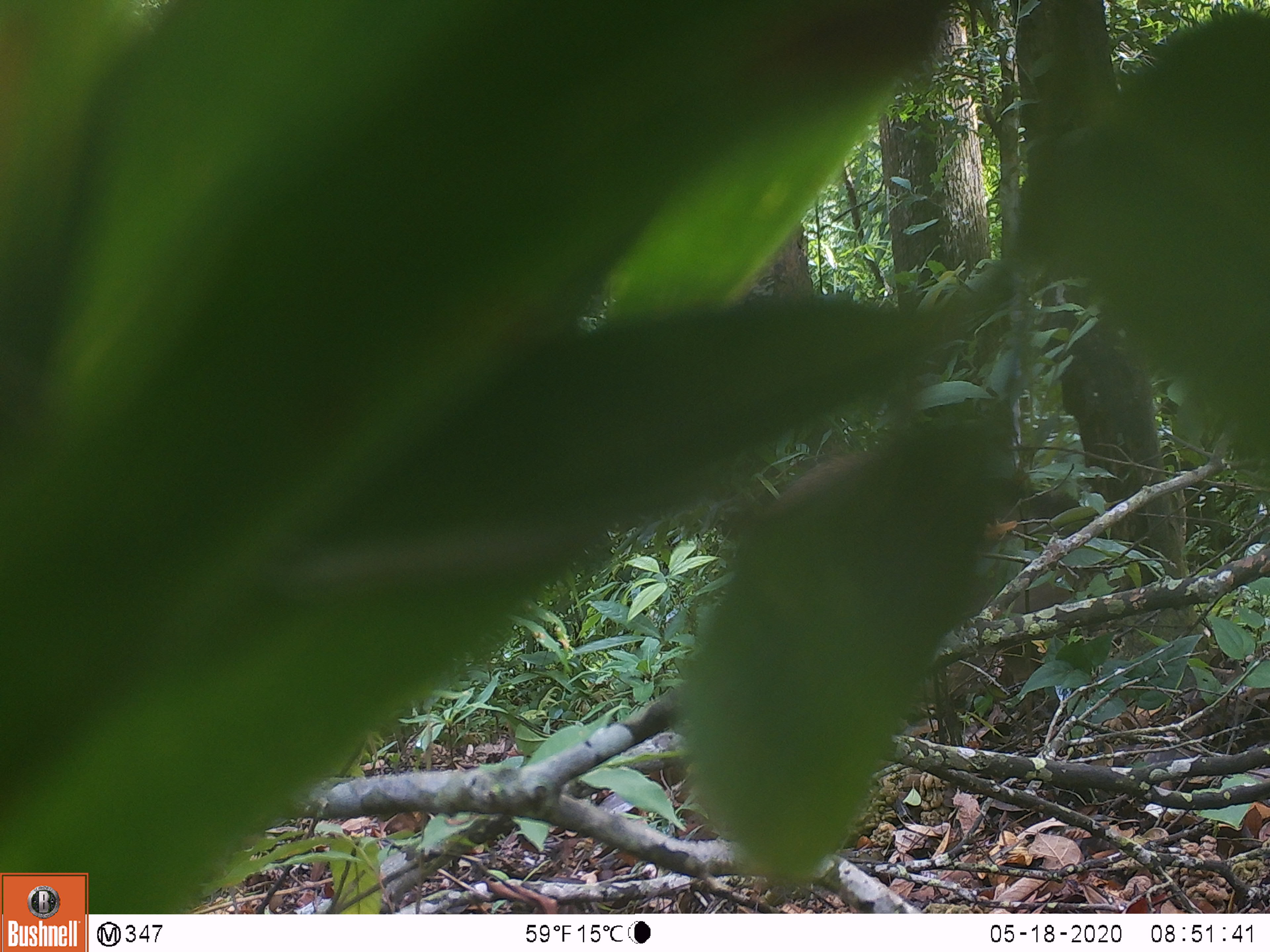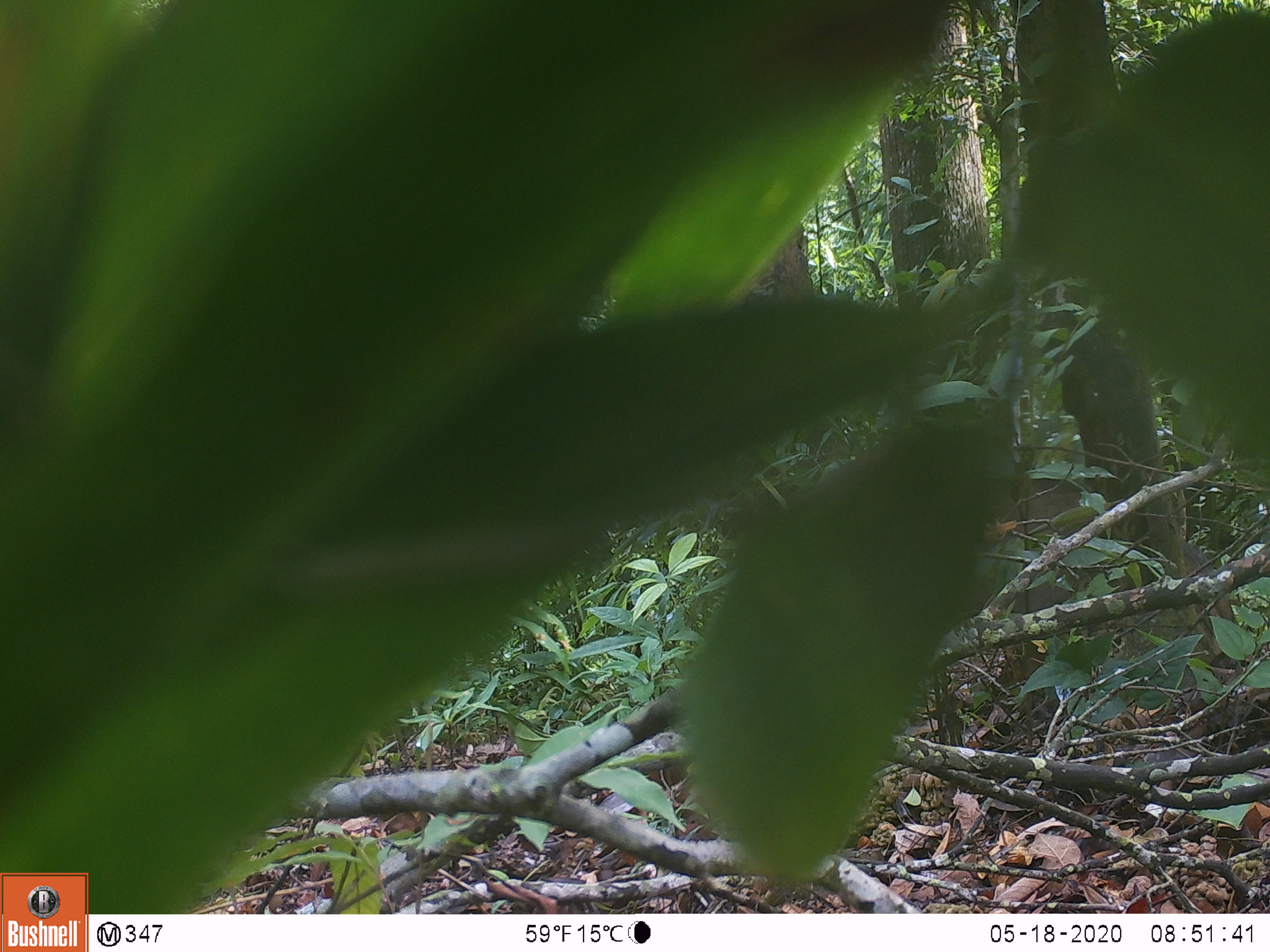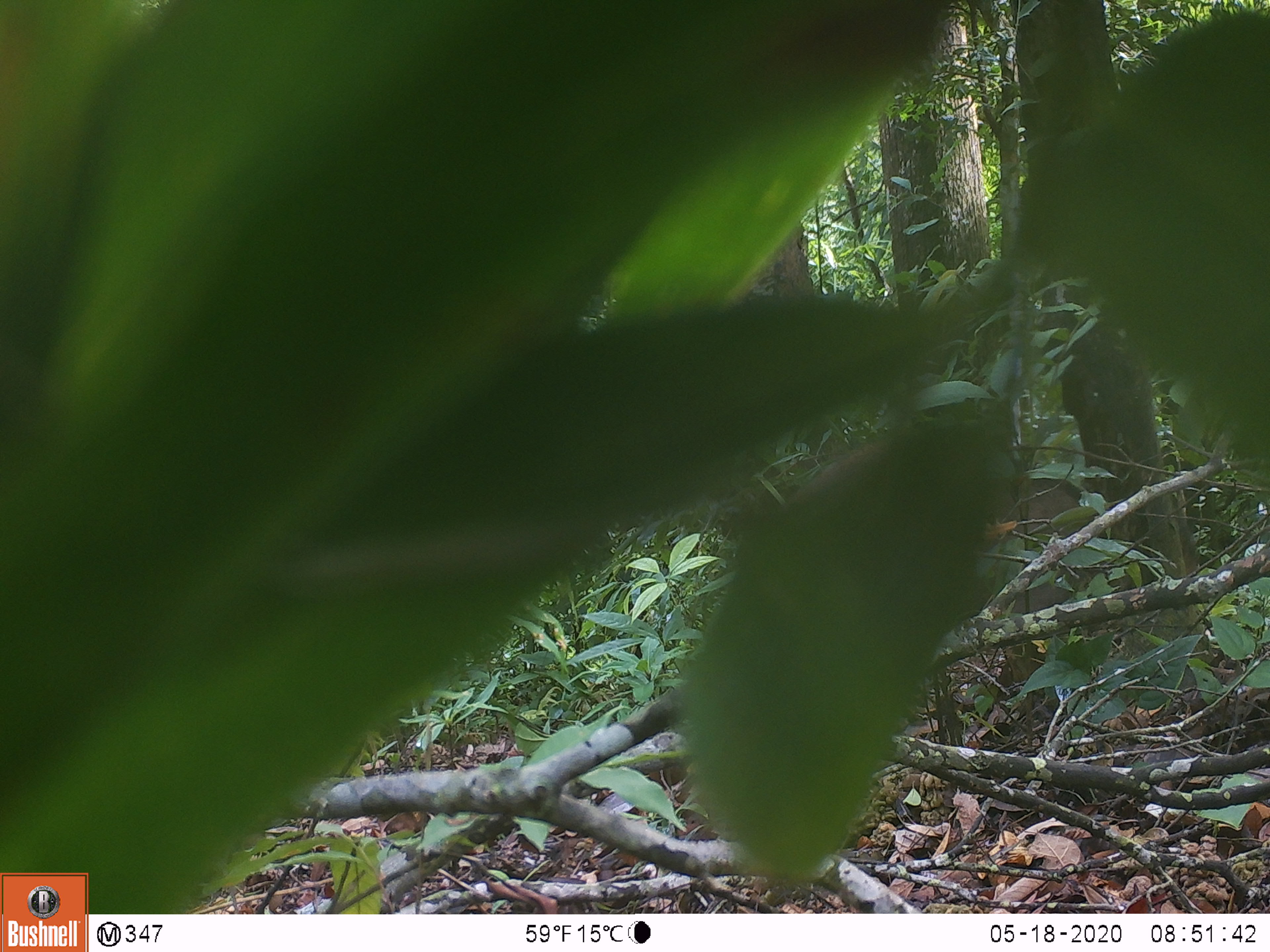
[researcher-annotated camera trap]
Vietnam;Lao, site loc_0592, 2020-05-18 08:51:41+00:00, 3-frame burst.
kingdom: Animalia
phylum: Chordata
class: Mammalia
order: Artiodactyla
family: Suidae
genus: Sus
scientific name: Sus scrofa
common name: eurasian wild pig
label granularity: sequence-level